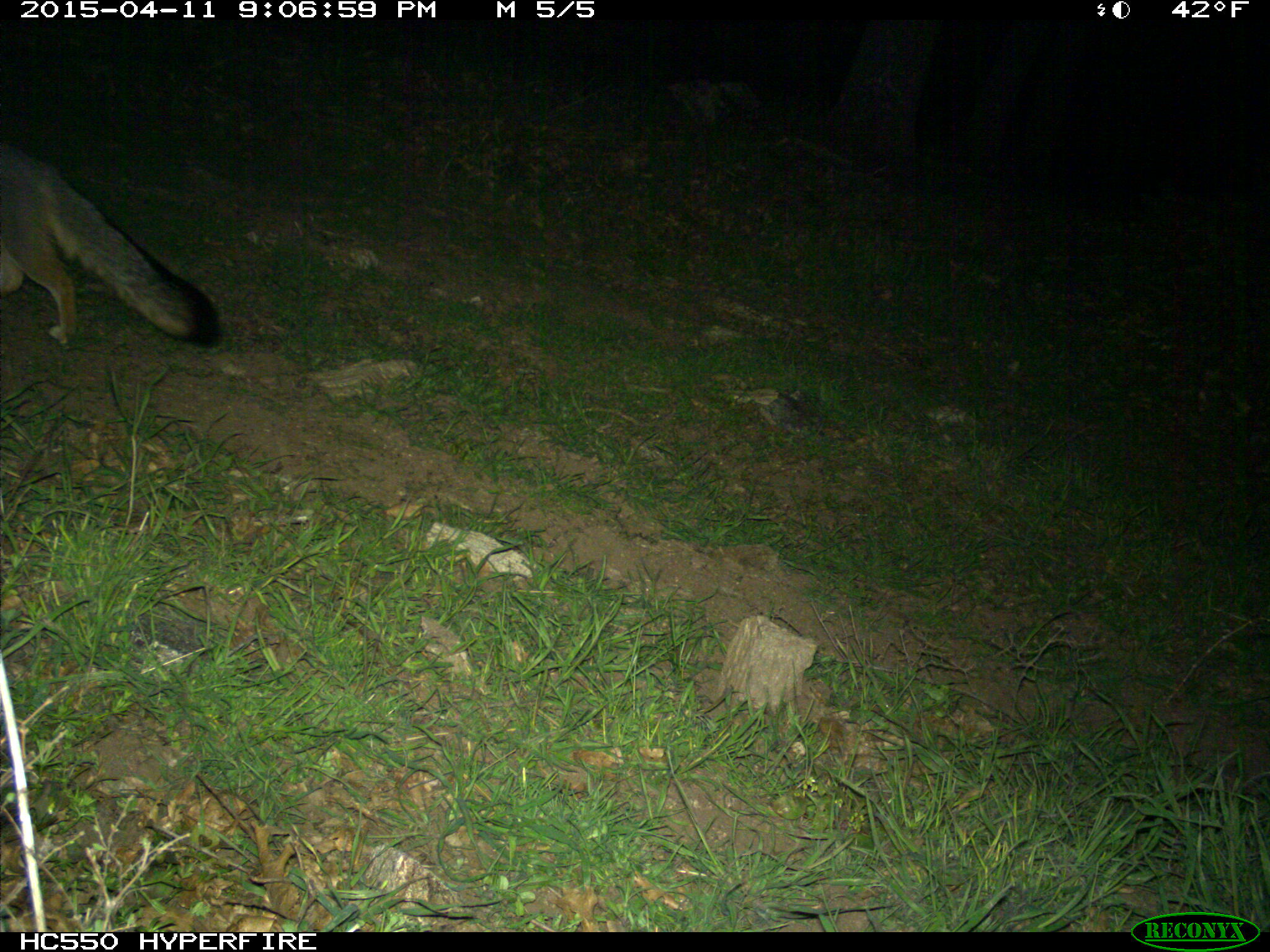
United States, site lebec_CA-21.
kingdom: Animalia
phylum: Chordata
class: Mammalia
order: Carnivora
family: Canidae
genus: Urocyon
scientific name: Urocyon cinereoargenteus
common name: gray fox